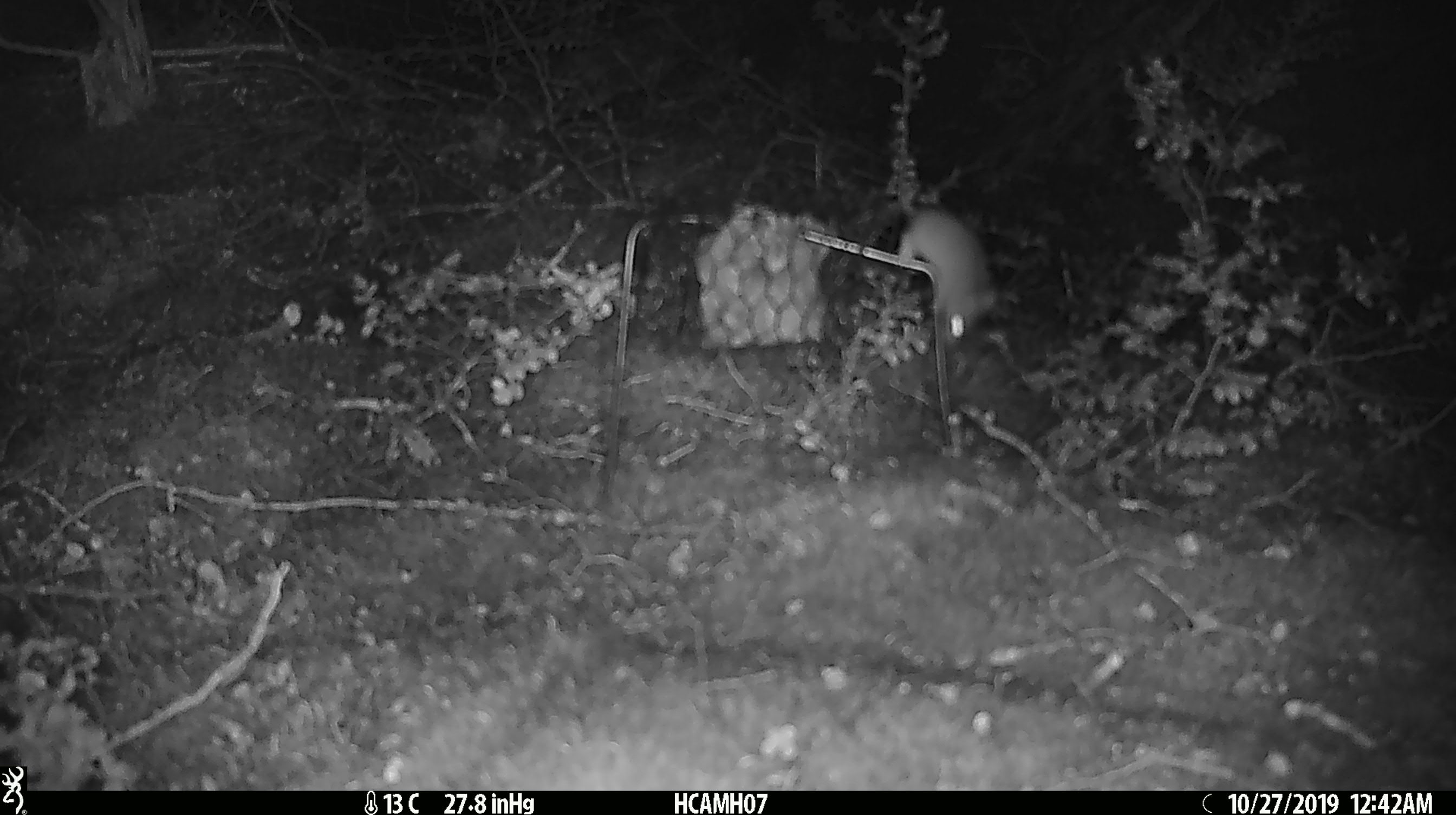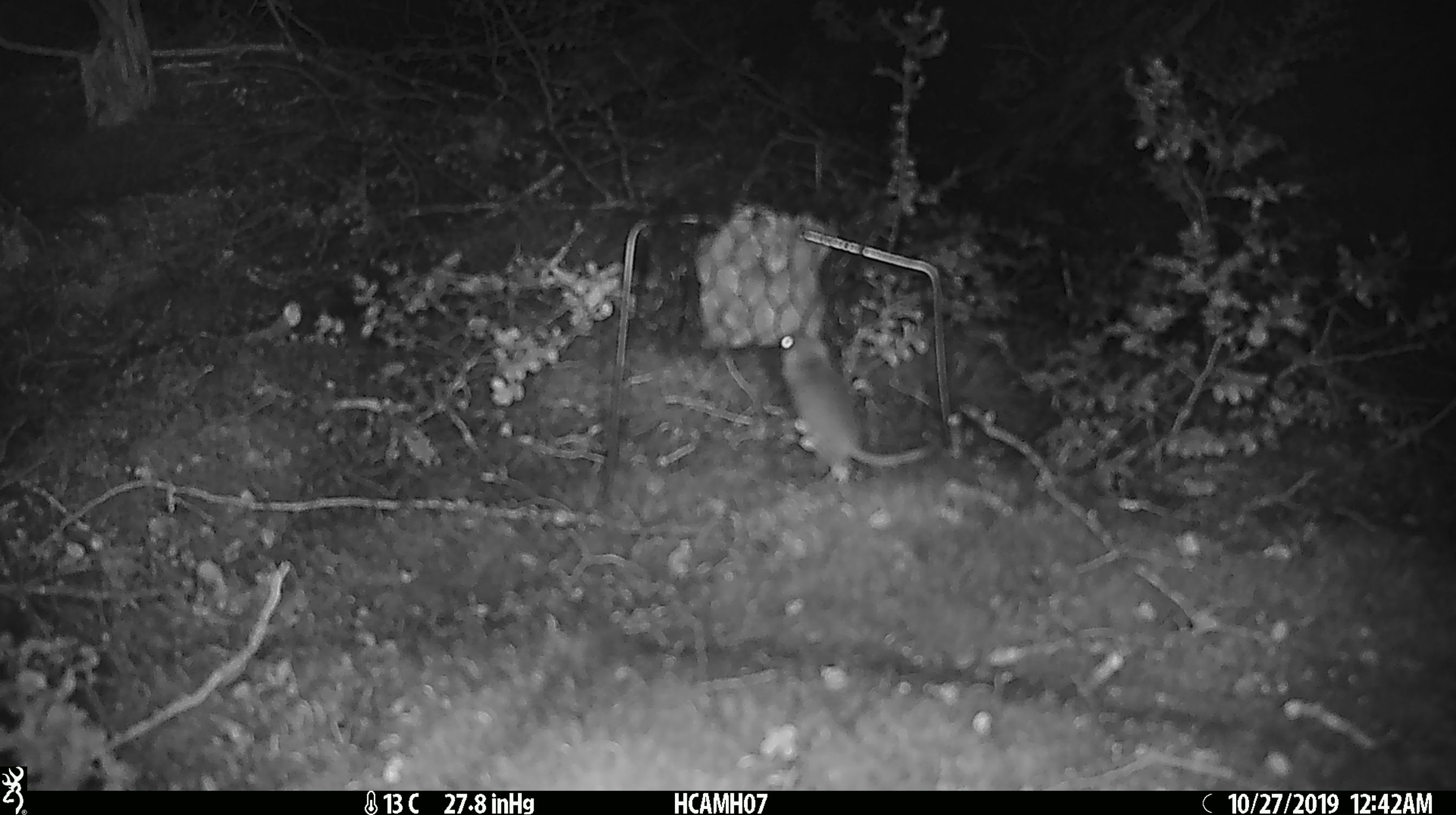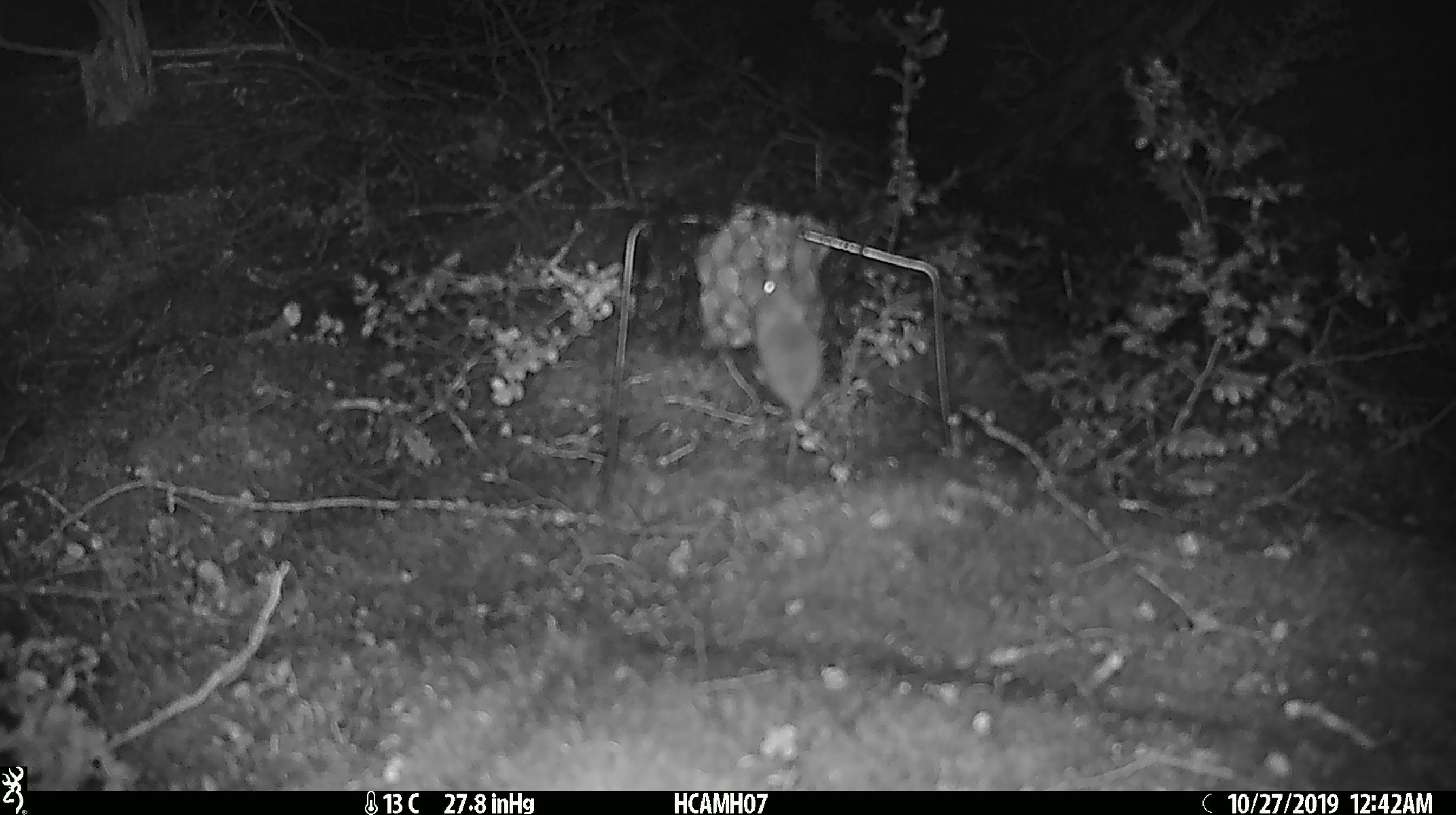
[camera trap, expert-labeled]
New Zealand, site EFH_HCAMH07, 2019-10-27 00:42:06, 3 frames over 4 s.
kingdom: Animalia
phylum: Chordata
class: Mammalia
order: Rodentia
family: Muridae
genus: Mus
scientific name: Mus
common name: mouse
Mouse (Mus).